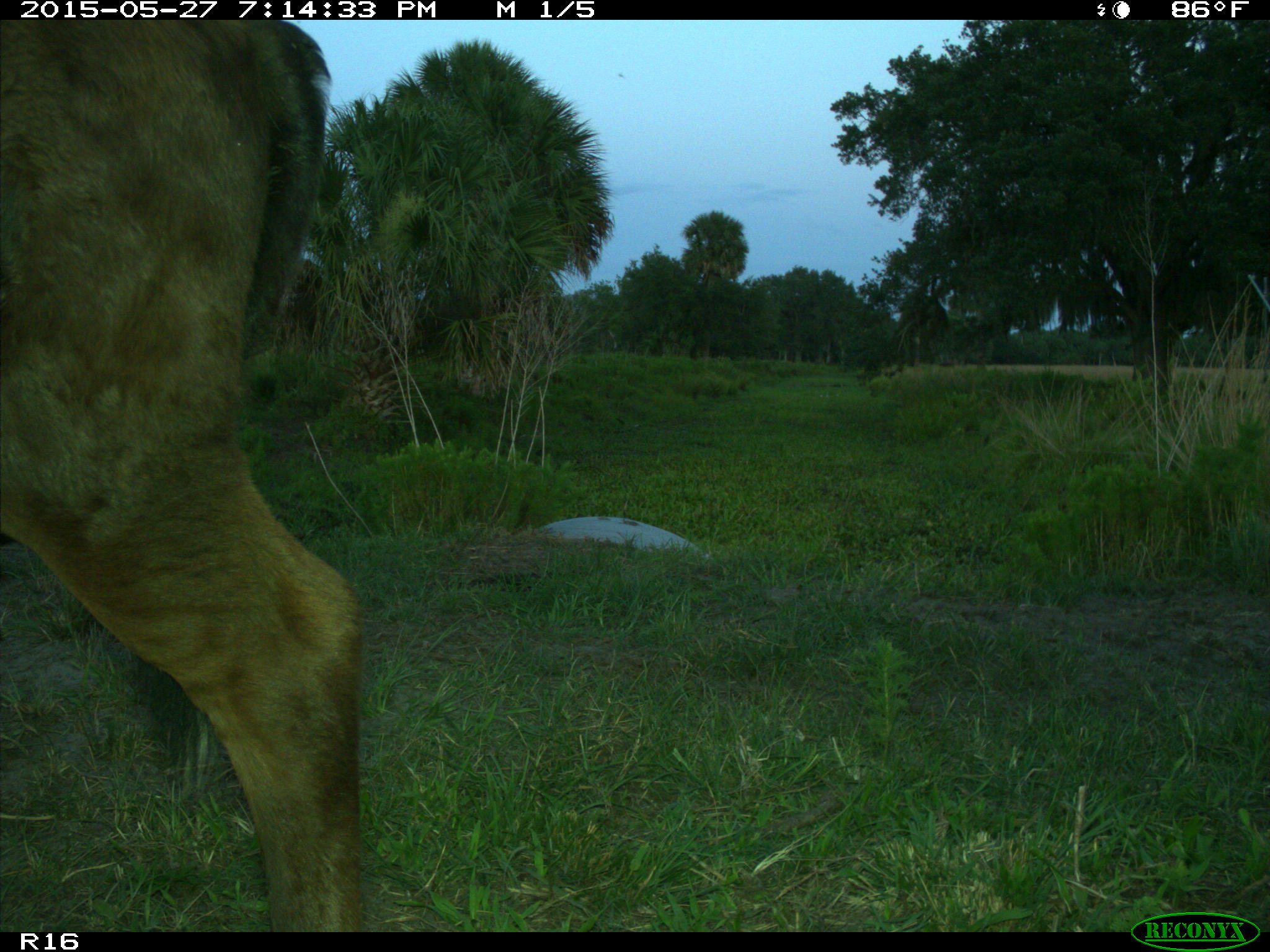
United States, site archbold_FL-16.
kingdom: Animalia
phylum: Chordata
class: Mammalia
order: Artiodactyla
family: Bovidae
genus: Bos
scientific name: Bos taurus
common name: domestic cow